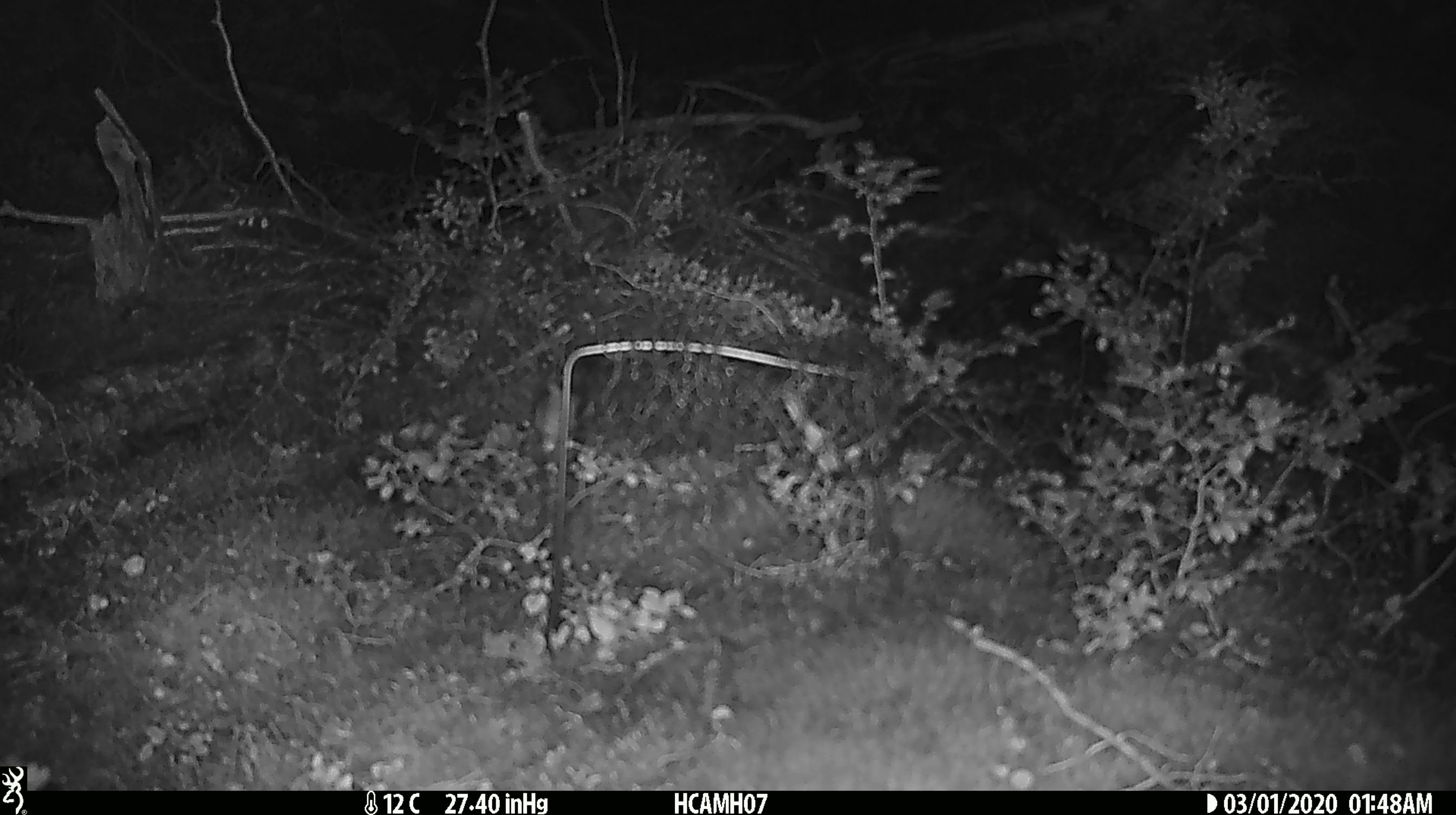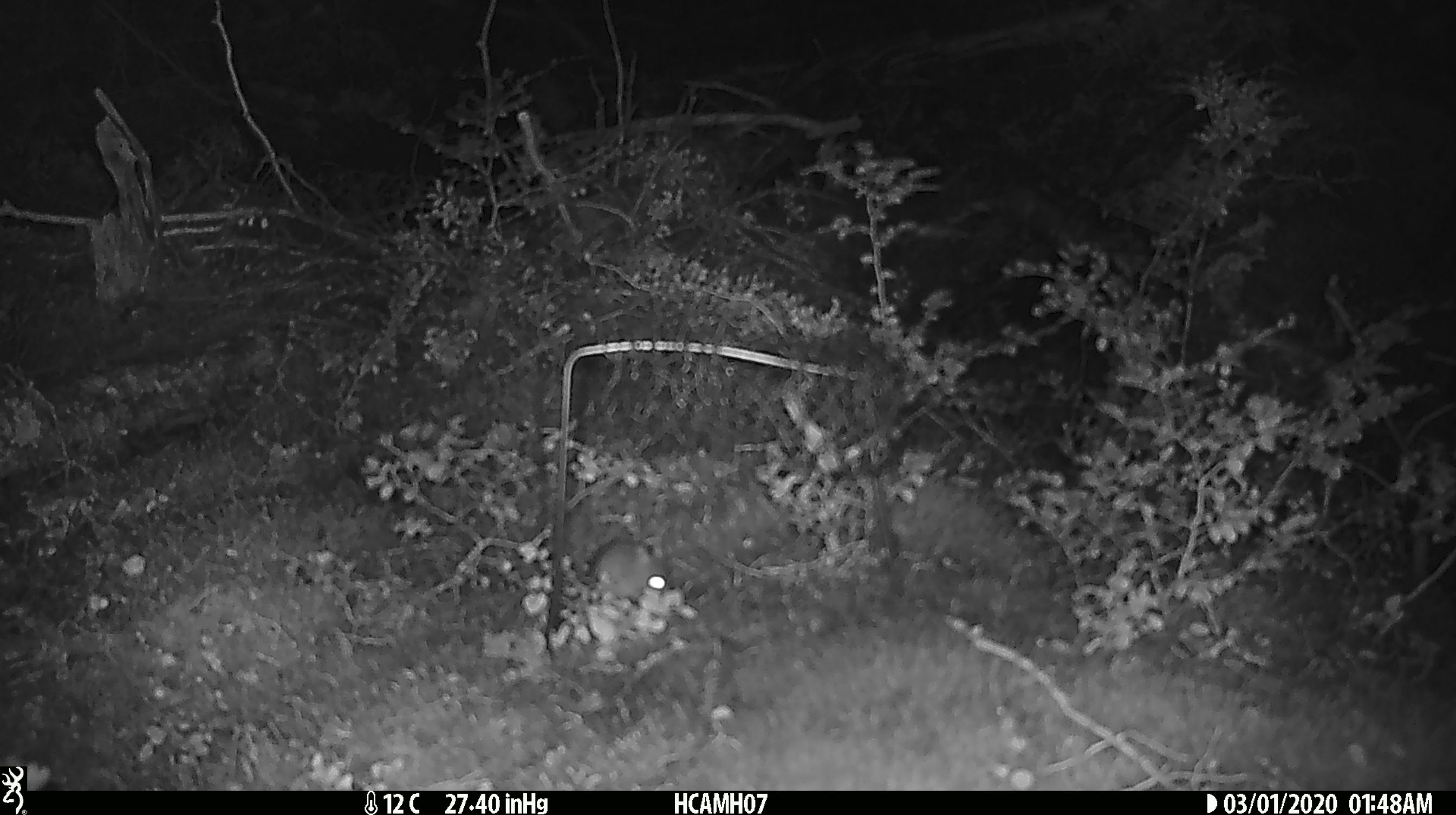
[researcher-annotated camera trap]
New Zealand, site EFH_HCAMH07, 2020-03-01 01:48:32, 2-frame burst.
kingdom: Animalia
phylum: Chordata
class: Mammalia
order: Rodentia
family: Muridae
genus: Mus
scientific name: Mus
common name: mouse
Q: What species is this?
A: Mouse (Mus).